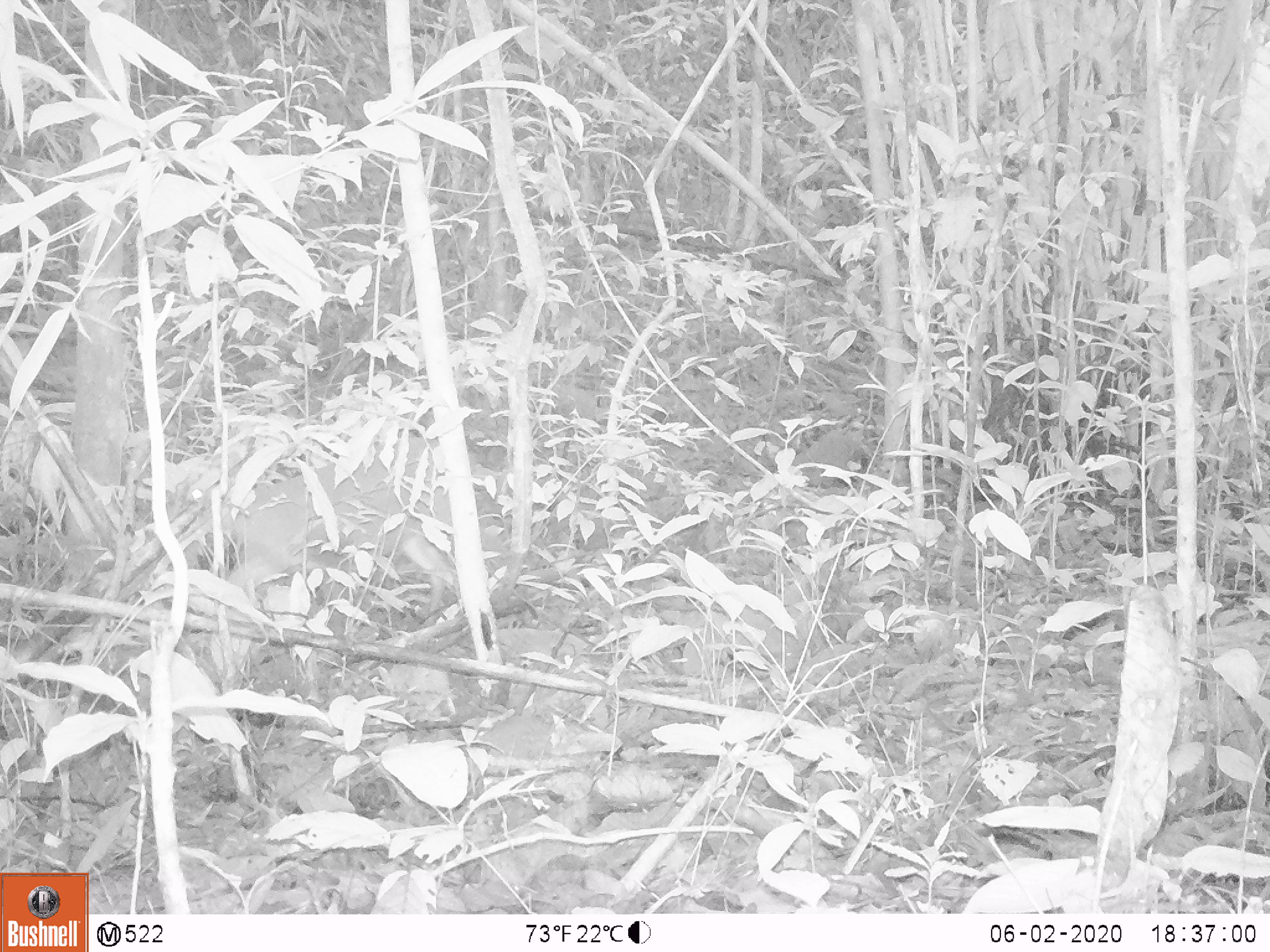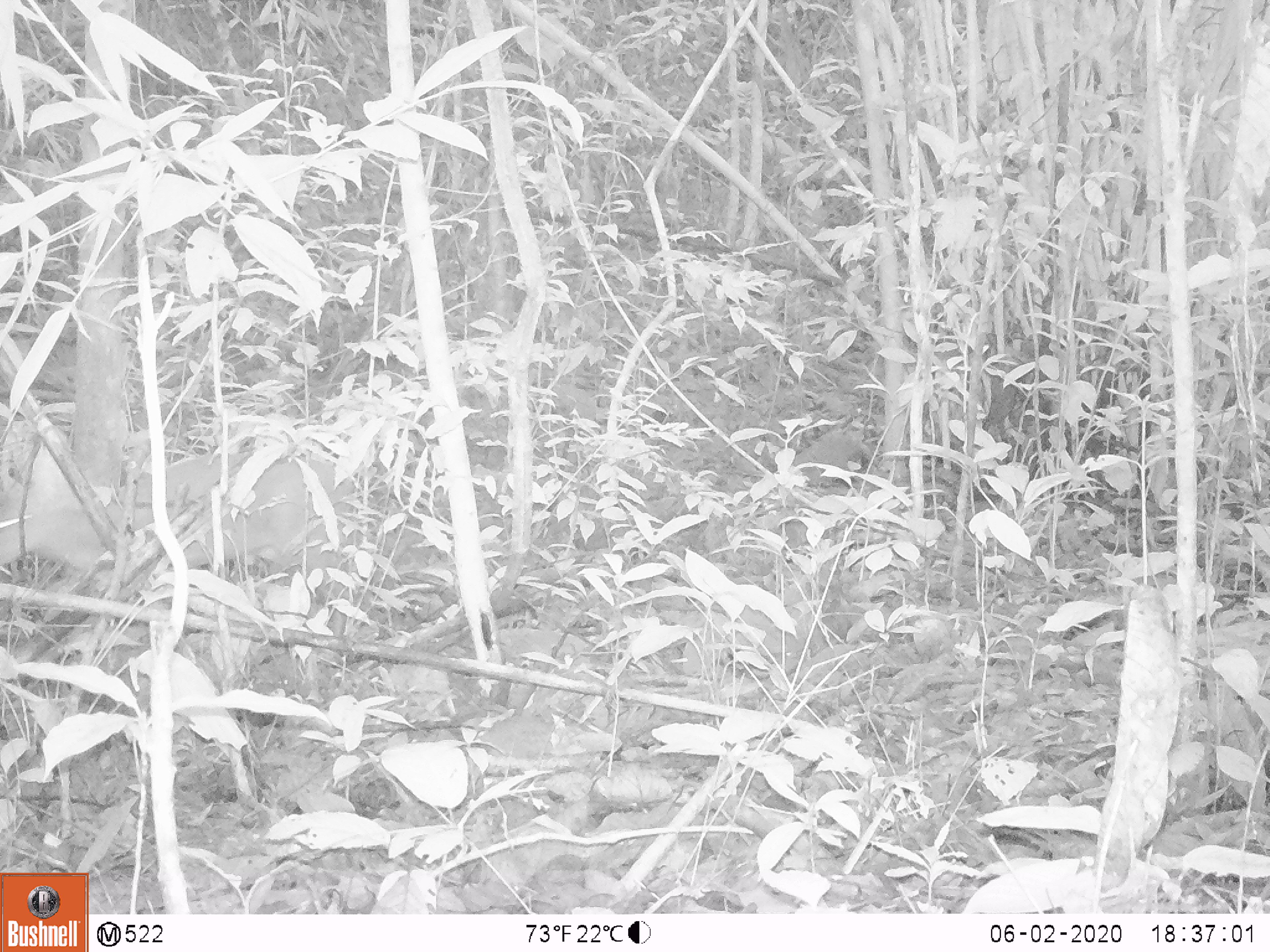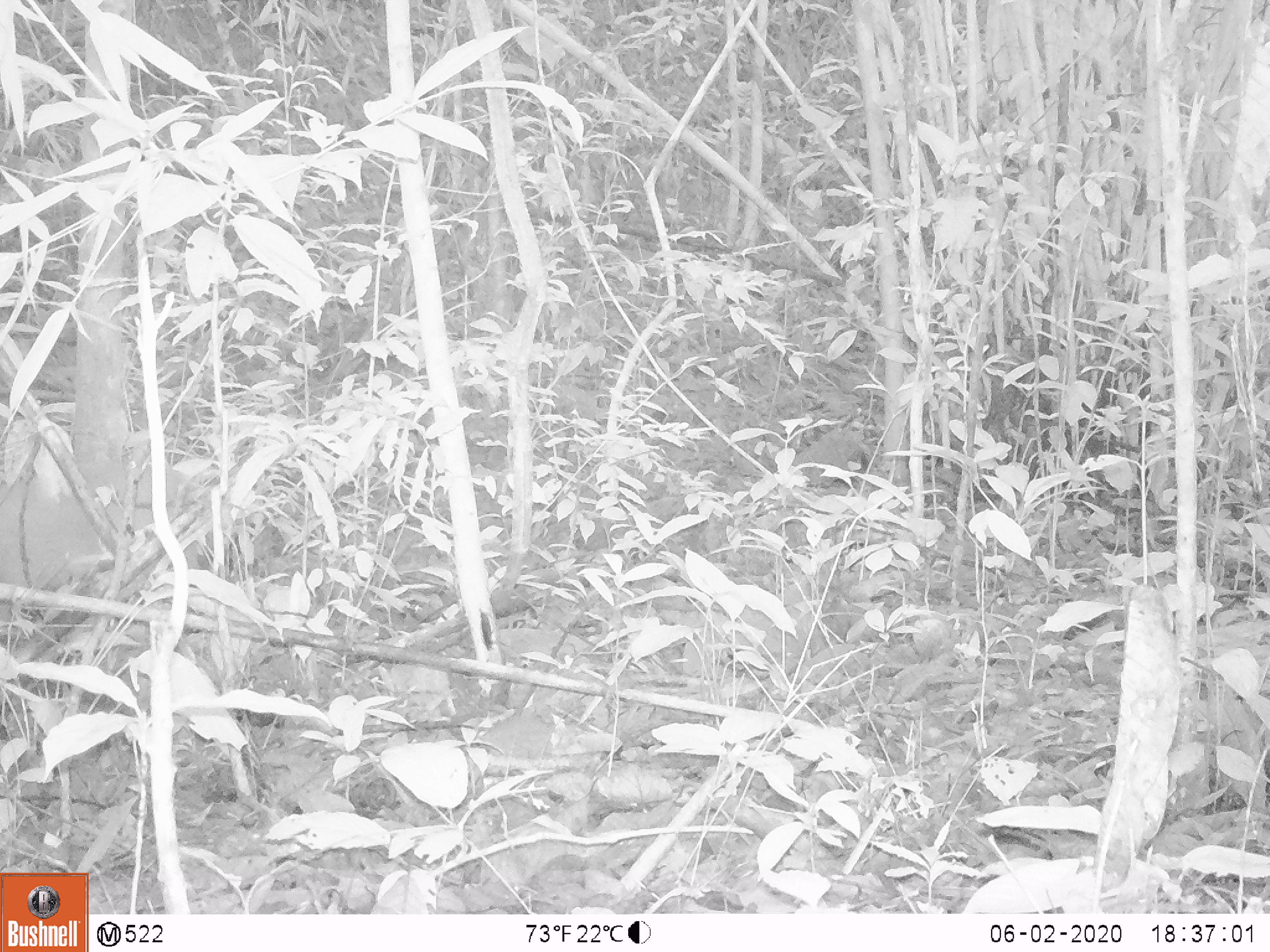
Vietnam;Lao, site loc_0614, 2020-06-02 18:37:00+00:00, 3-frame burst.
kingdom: Animalia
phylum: Chordata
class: Mammalia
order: Artiodactyla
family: Cervidae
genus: Muntiacus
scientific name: Muntiacus rooseveltorum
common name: roosevelt's muntjac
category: roosevelts muntjac group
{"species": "roosevelts muntjac group (roosevelt's muntjac) (Muntiacus rooseveltorum)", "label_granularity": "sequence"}